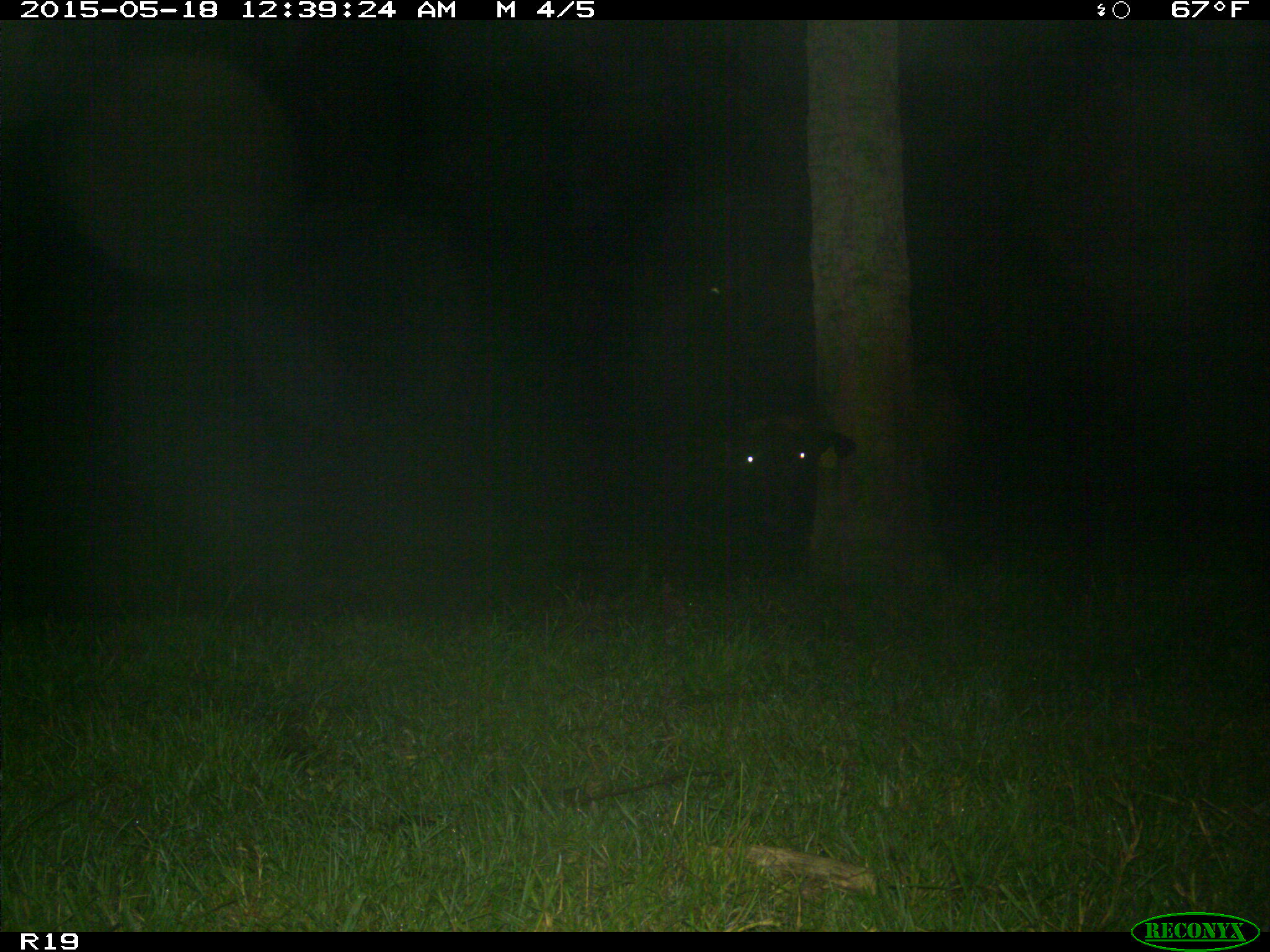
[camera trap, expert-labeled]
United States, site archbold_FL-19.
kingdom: Animalia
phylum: Chordata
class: Mammalia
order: Artiodactyla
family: Bovidae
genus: Bos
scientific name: Bos taurus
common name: domestic cow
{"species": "Bos taurus (domestic cow)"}